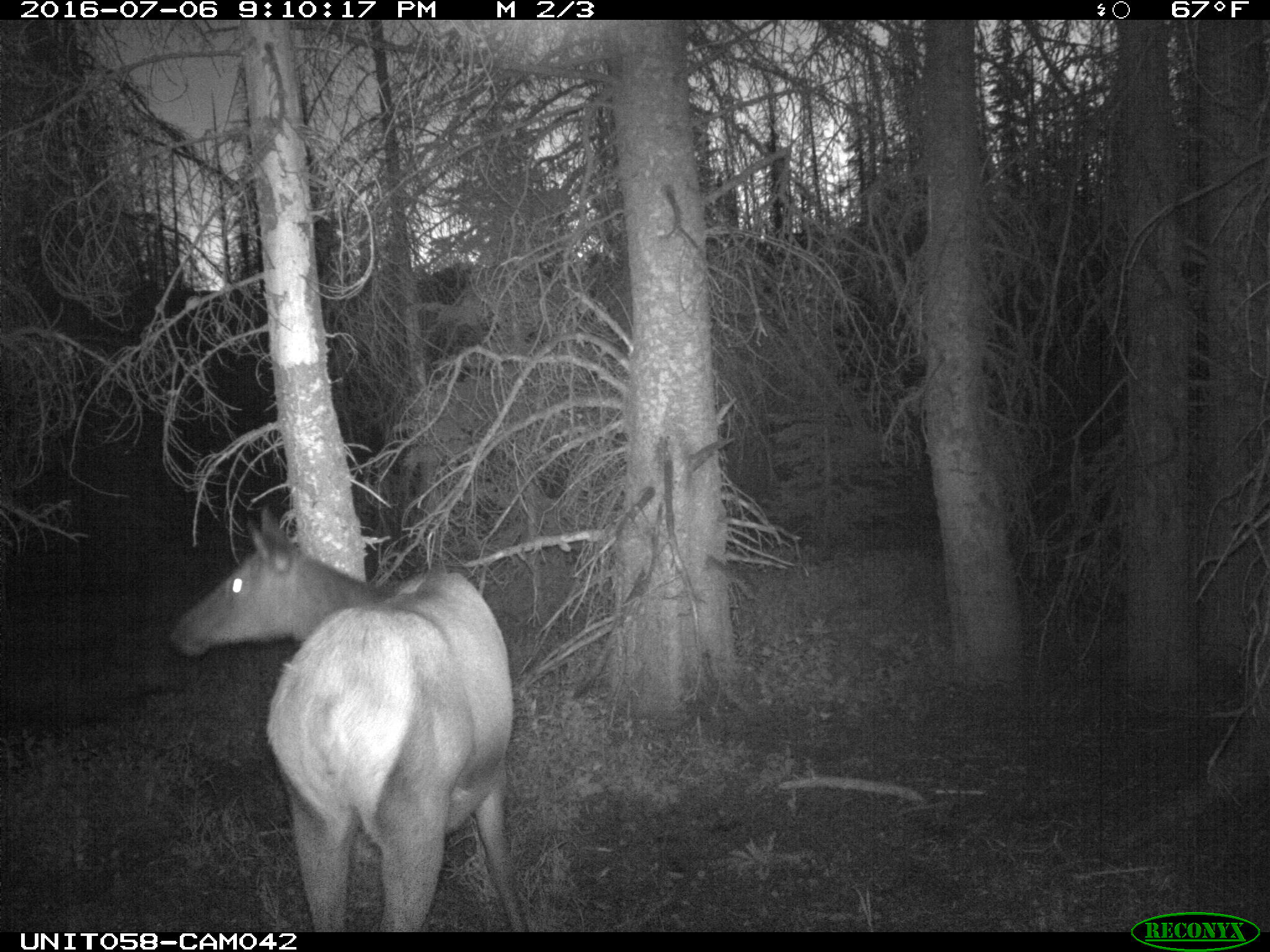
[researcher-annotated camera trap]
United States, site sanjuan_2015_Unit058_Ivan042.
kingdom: Animalia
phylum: Chordata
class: Mammalia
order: Artiodactyla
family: Cervidae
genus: Cervus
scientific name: Cervus elaphus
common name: red deer